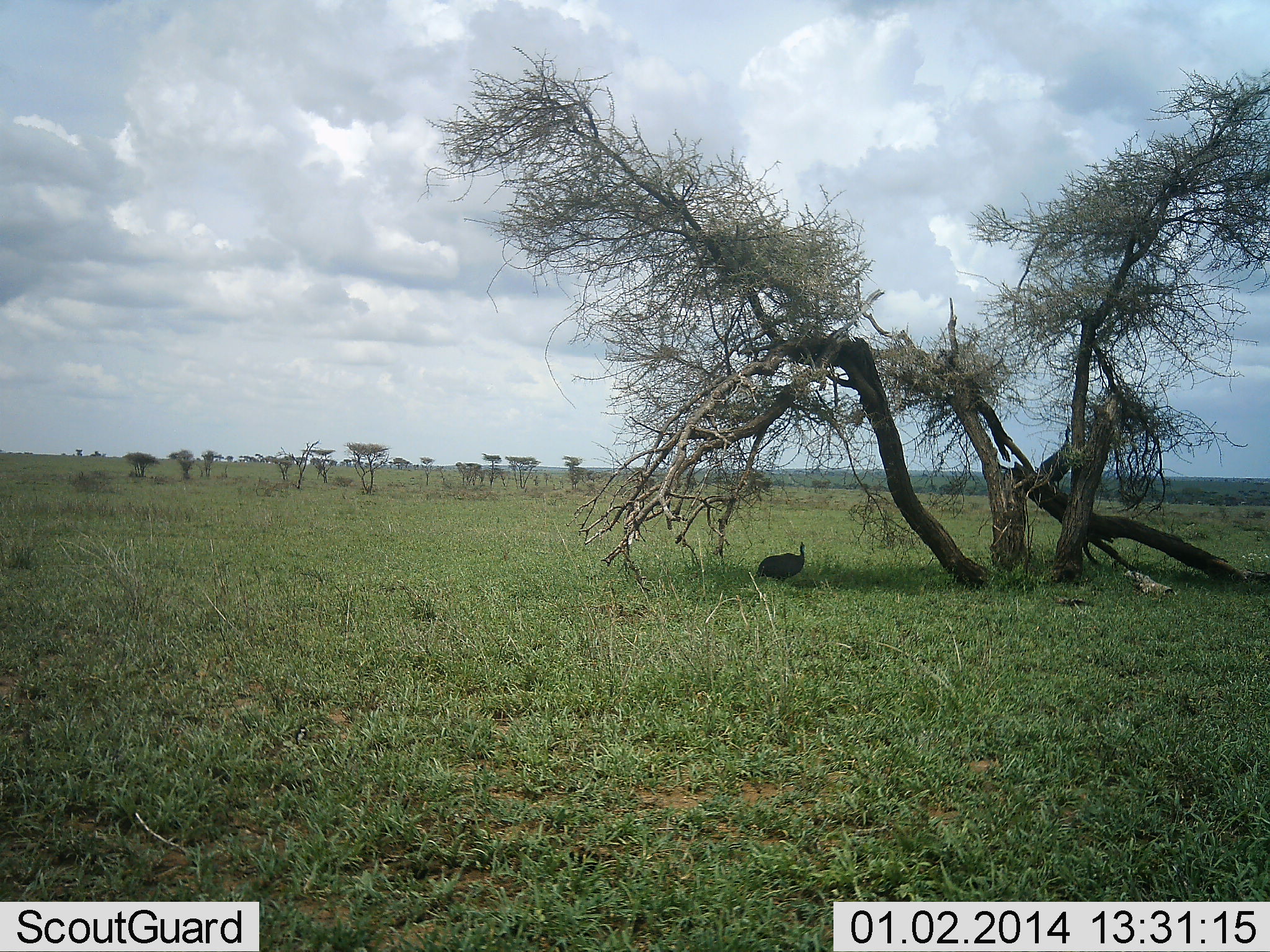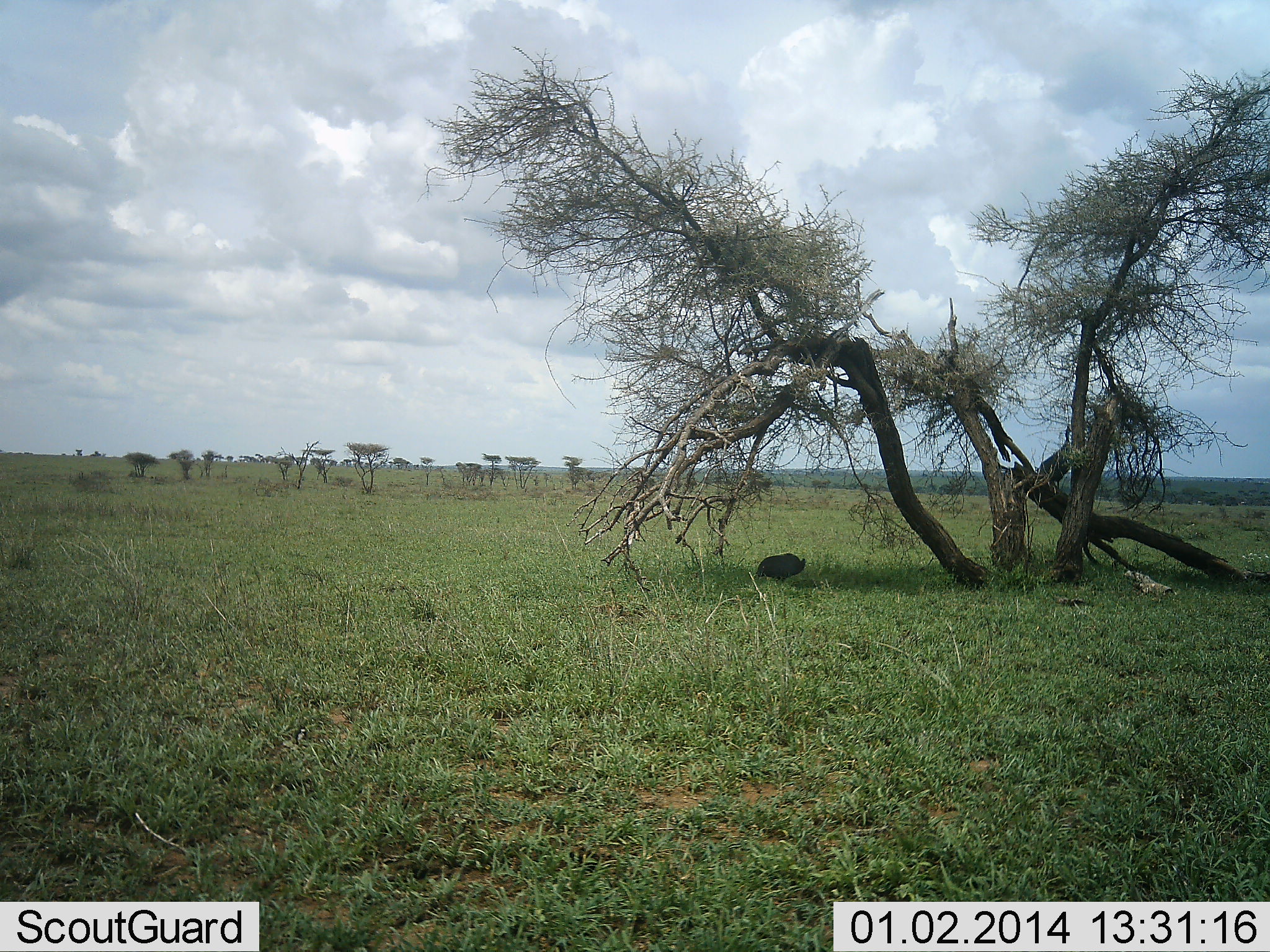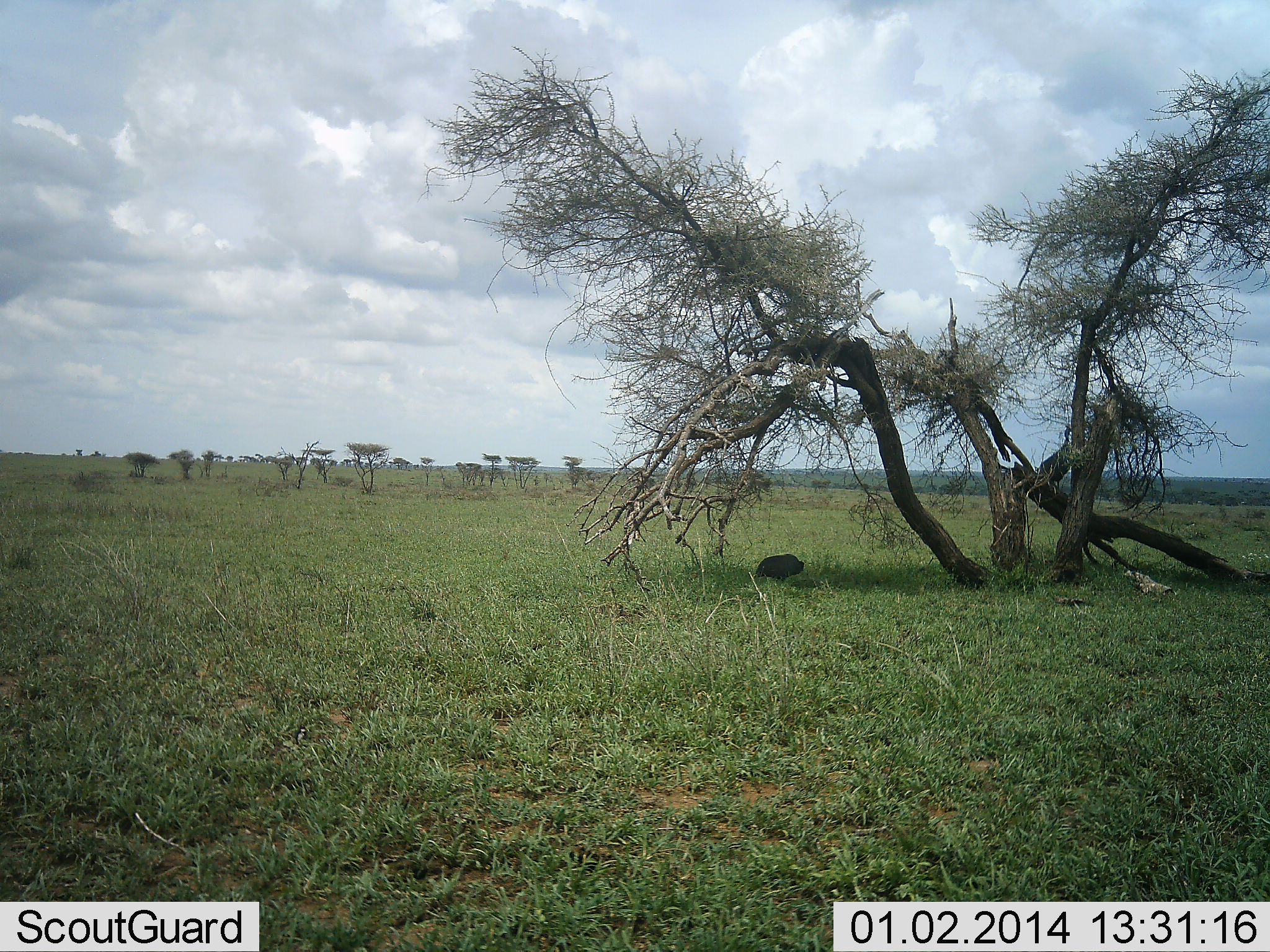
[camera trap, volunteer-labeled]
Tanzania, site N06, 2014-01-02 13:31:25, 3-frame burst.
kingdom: Animalia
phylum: Chordata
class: Aves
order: Galliformes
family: Numididae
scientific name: Numididae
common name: guinea fowl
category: guineafowl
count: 1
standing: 80%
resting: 0%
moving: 0%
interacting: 0%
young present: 0%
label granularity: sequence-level